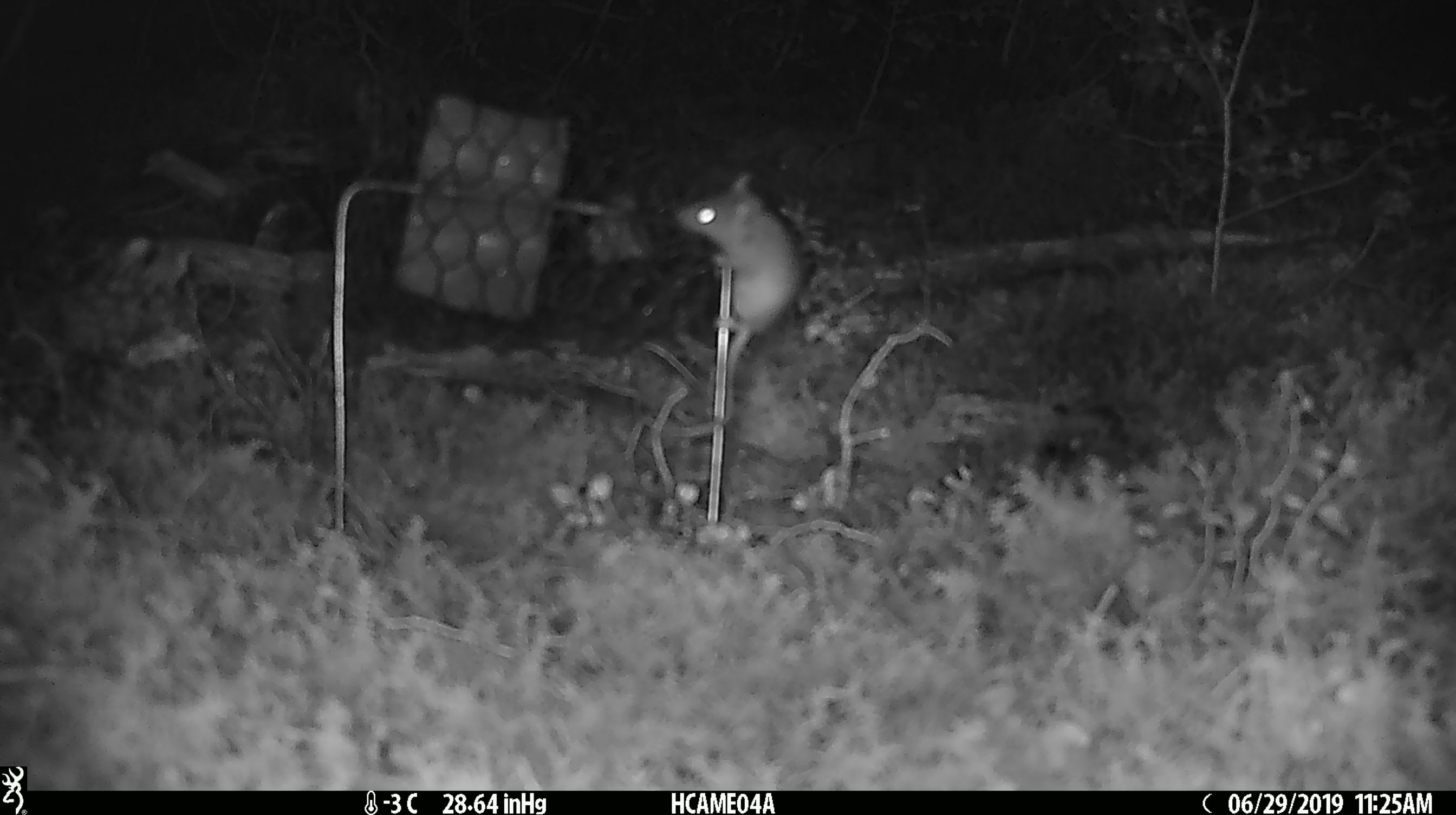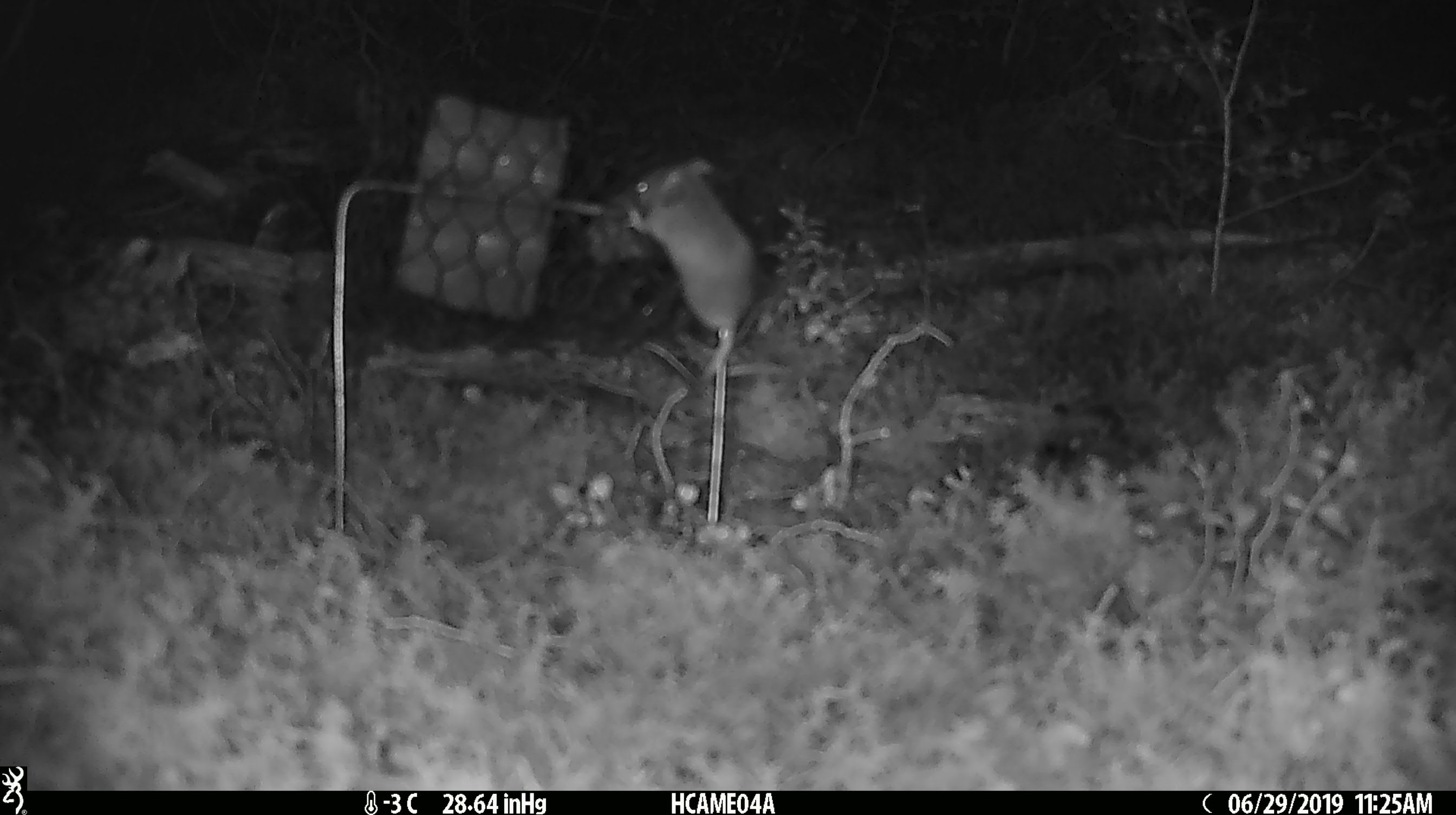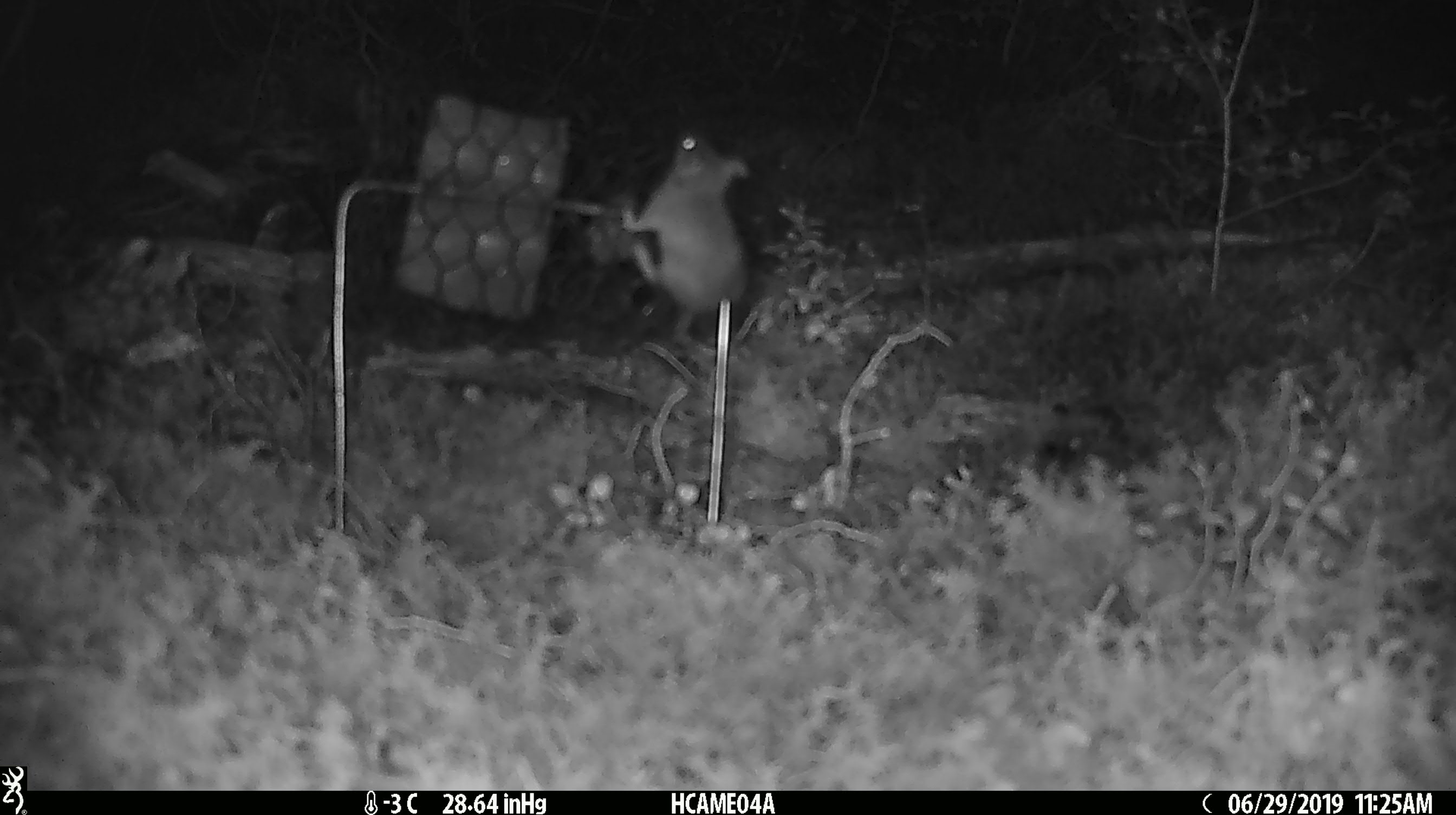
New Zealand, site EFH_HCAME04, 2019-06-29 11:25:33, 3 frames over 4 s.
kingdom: Animalia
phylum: Chordata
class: Mammalia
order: Rodentia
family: Muridae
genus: Mus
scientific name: Mus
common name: mouse